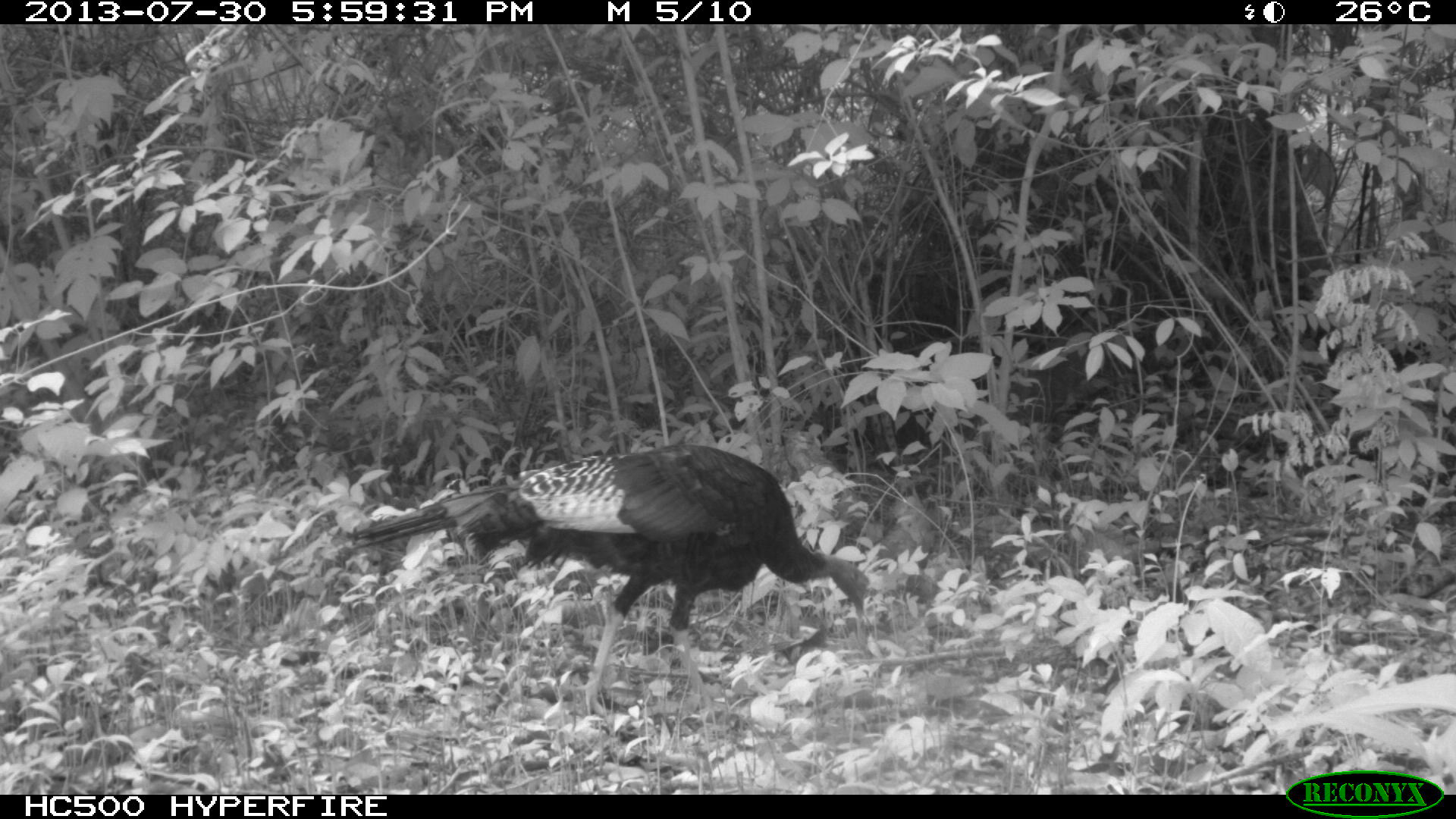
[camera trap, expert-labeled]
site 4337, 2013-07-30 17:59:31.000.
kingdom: Animalia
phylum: Chordata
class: Aves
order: Galliformes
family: Phasianidae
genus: Meleagris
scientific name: Meleagris ocellata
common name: ocellated turkey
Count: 1.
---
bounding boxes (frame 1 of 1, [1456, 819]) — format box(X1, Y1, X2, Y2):
meleagris ocellata: box(348, 441, 870, 711)